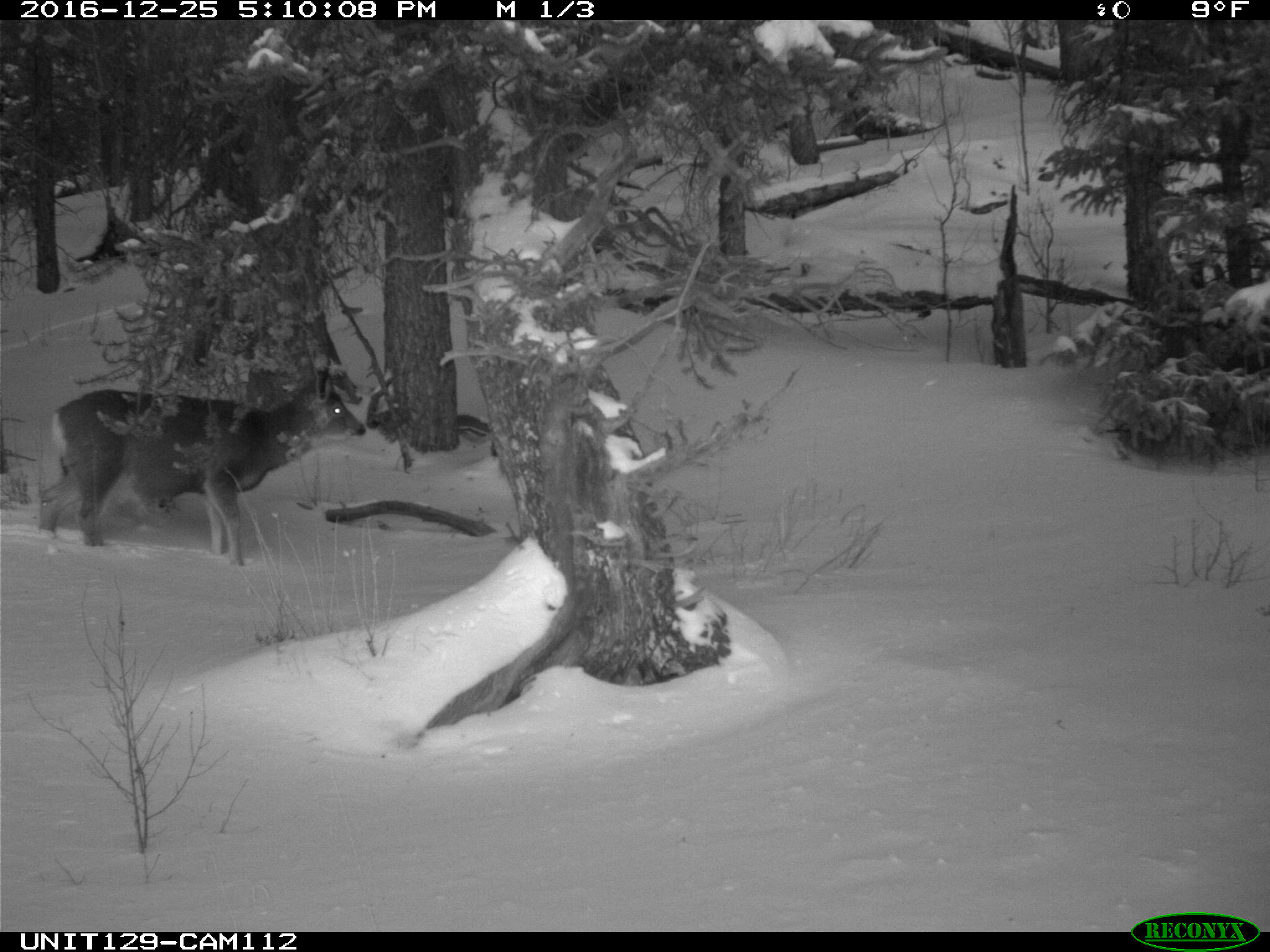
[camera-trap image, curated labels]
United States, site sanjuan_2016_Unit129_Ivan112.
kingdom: Animalia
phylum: Chordata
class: Mammalia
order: Artiodactyla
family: Cervidae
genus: Odocoileus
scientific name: Odocoileus hemionus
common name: mule deer